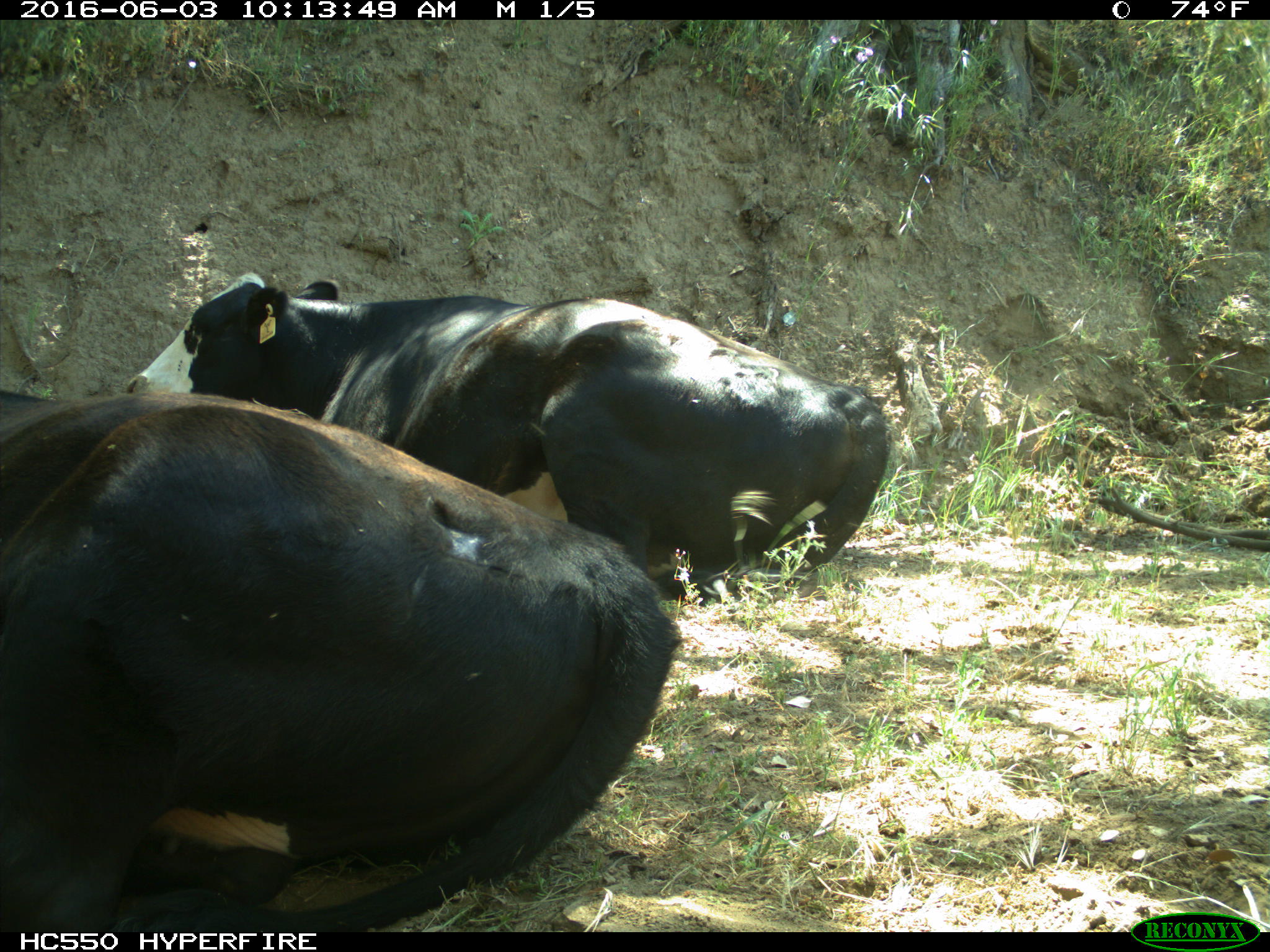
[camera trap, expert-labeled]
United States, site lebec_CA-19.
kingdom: Animalia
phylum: Chordata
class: Mammalia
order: Artiodactyla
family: Bovidae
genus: Bos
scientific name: Bos taurus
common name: domestic cow